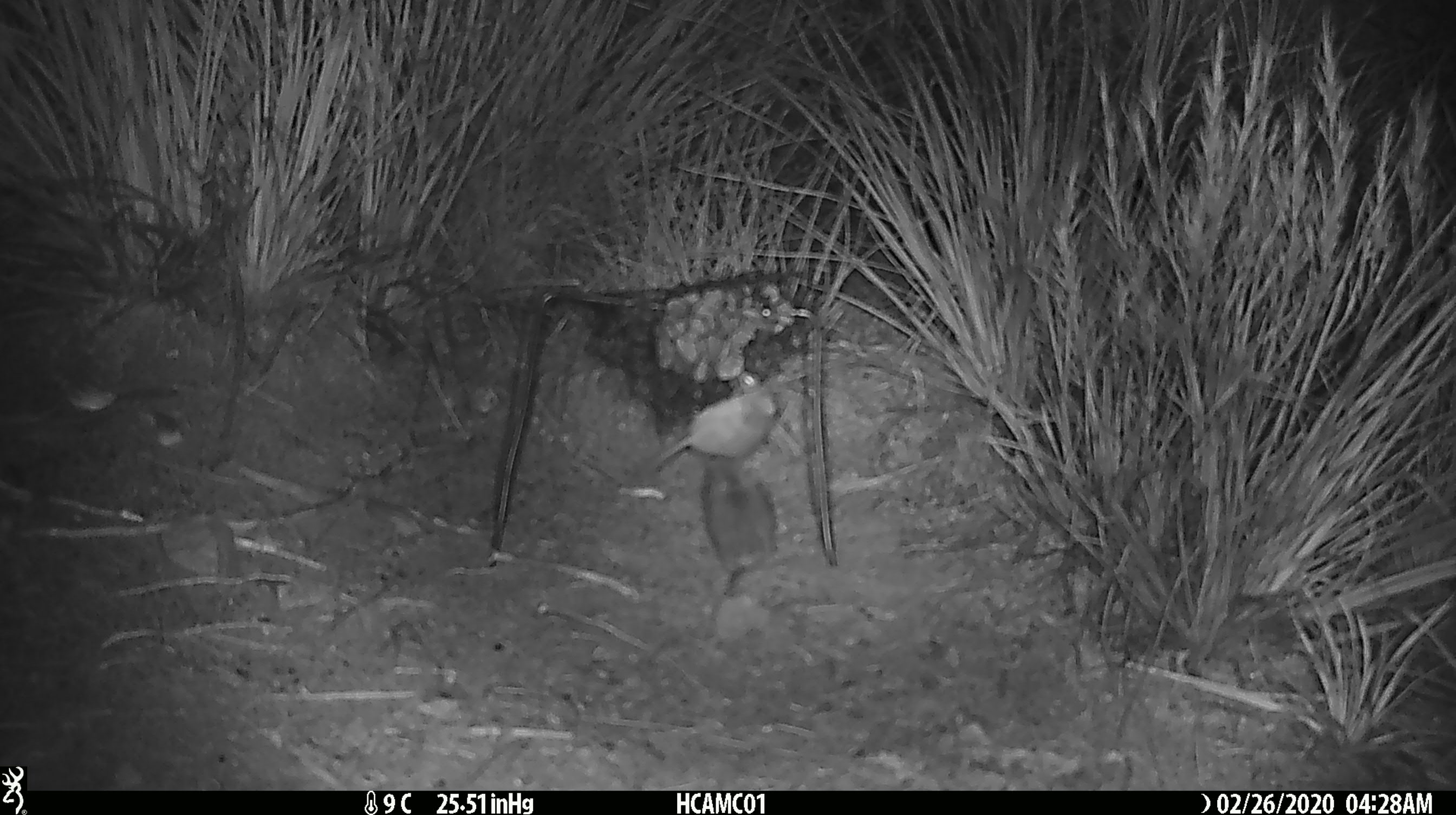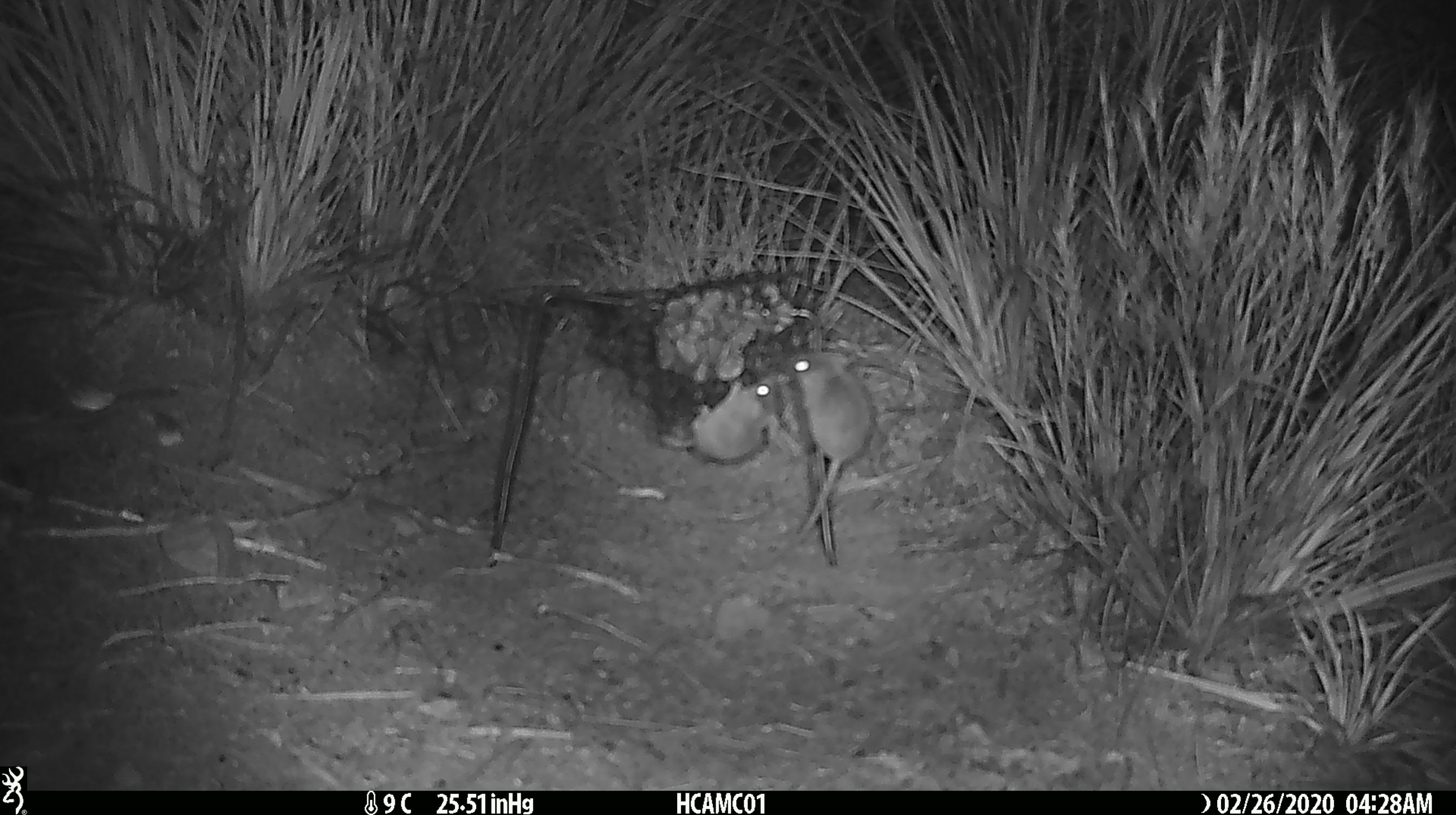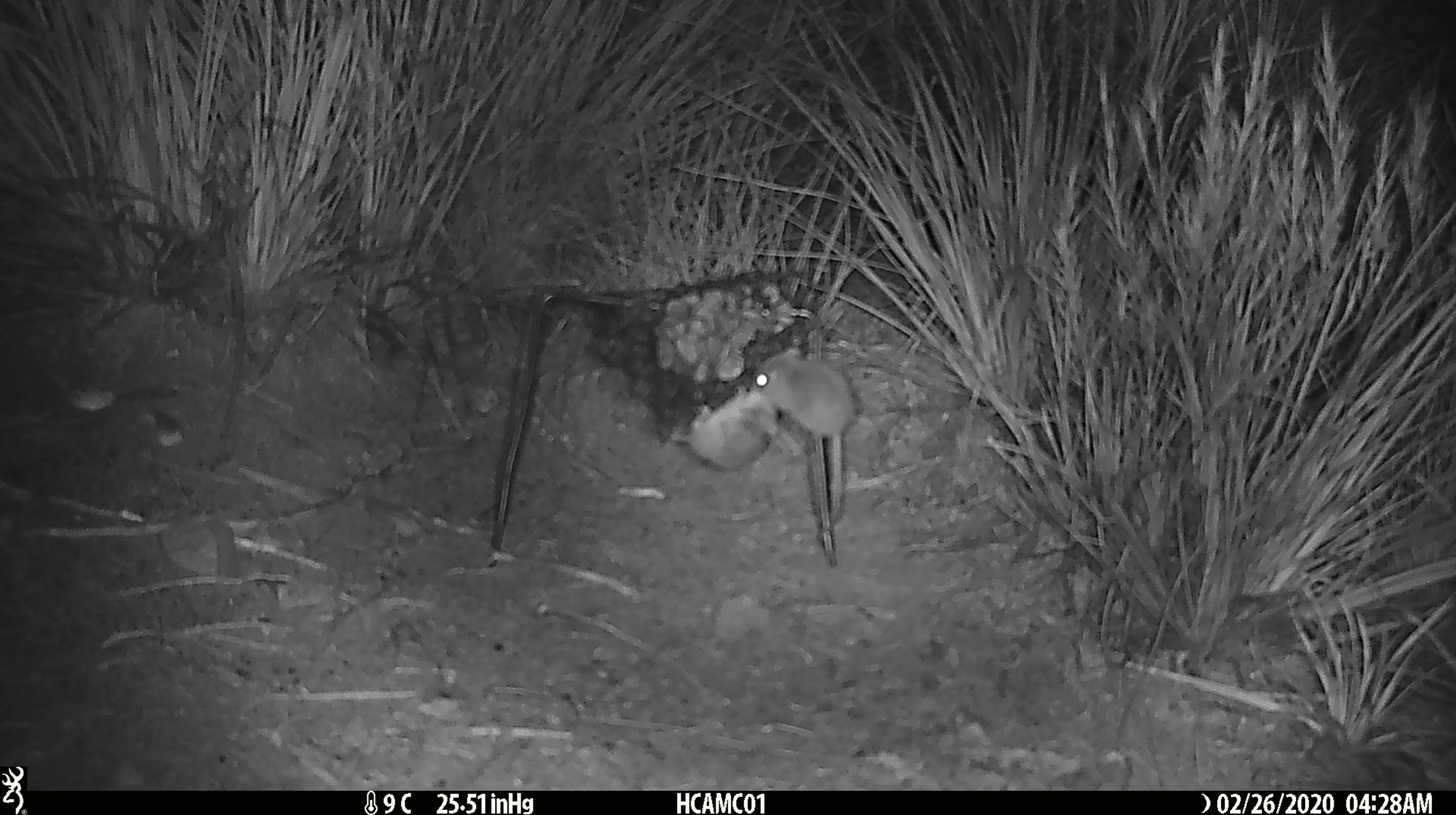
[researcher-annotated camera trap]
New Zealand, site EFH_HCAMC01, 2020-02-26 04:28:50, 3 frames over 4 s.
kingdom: Animalia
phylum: Chordata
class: Mammalia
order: Rodentia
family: Muridae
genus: Mus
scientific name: Mus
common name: mouse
Mouse (Mus).